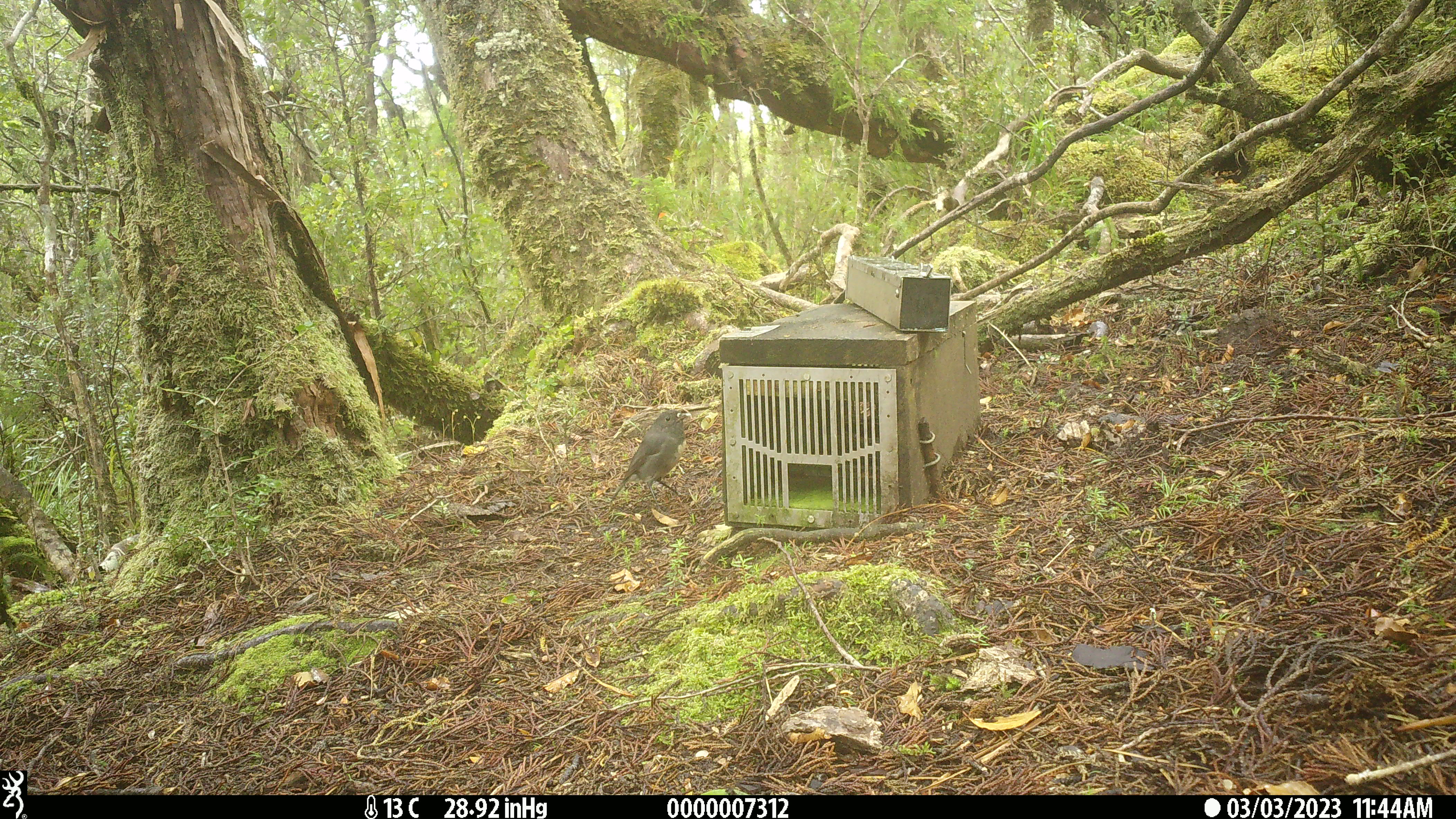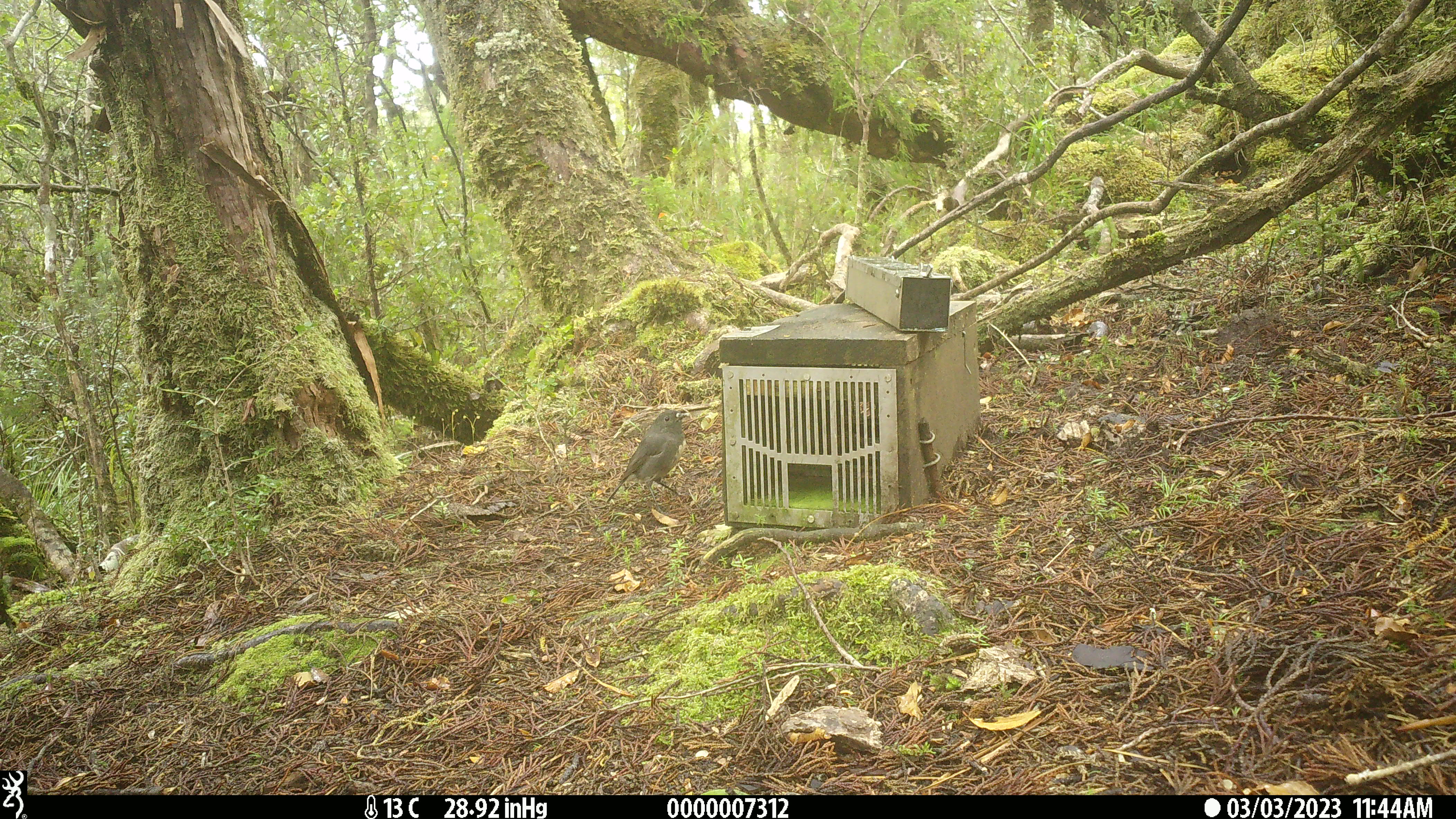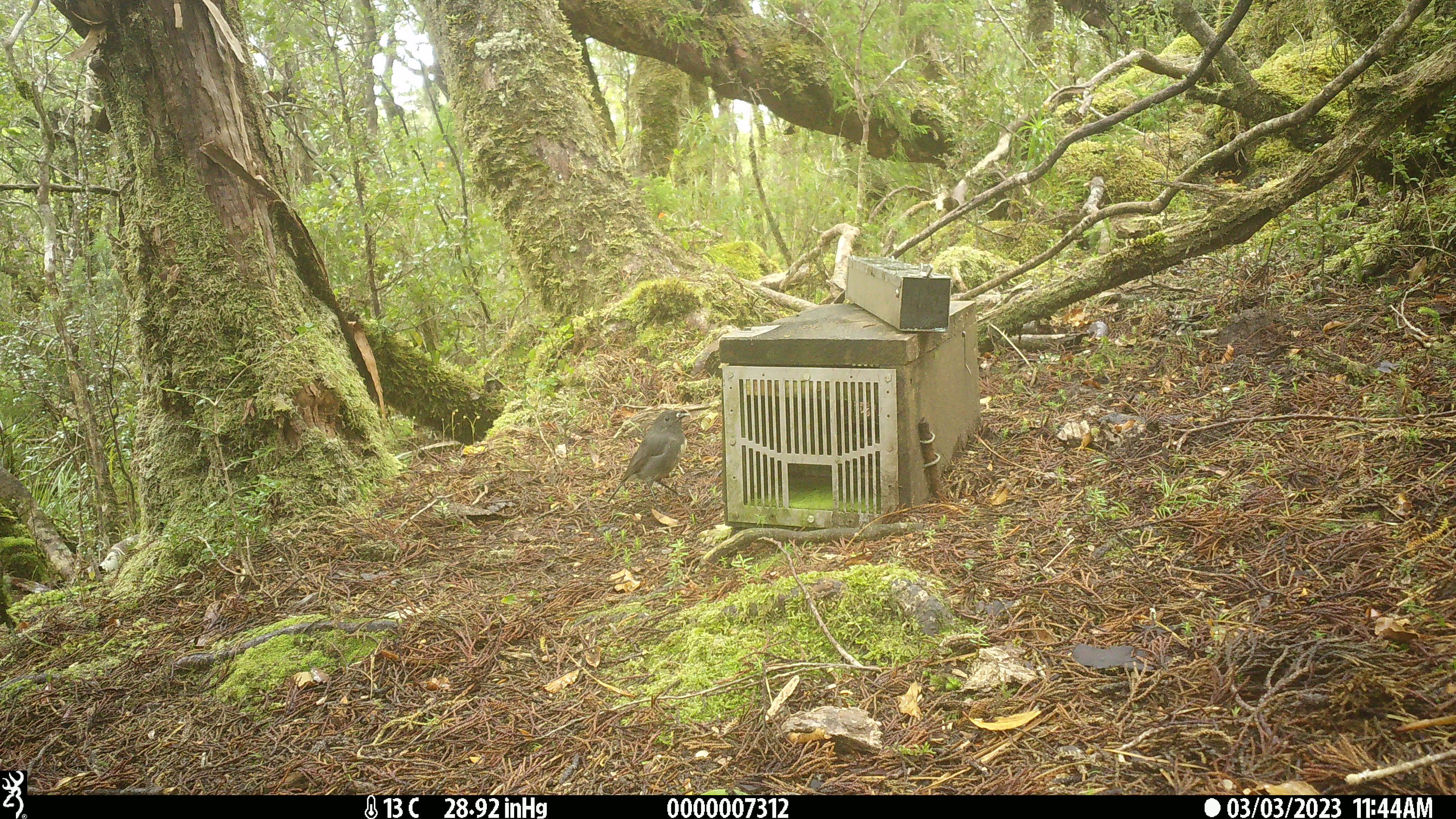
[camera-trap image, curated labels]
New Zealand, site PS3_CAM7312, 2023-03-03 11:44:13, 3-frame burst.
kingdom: Animalia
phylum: Chordata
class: Aves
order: Passeriformes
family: Petroicidae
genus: Petroica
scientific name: Petroica australis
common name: new zealand robin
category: robin